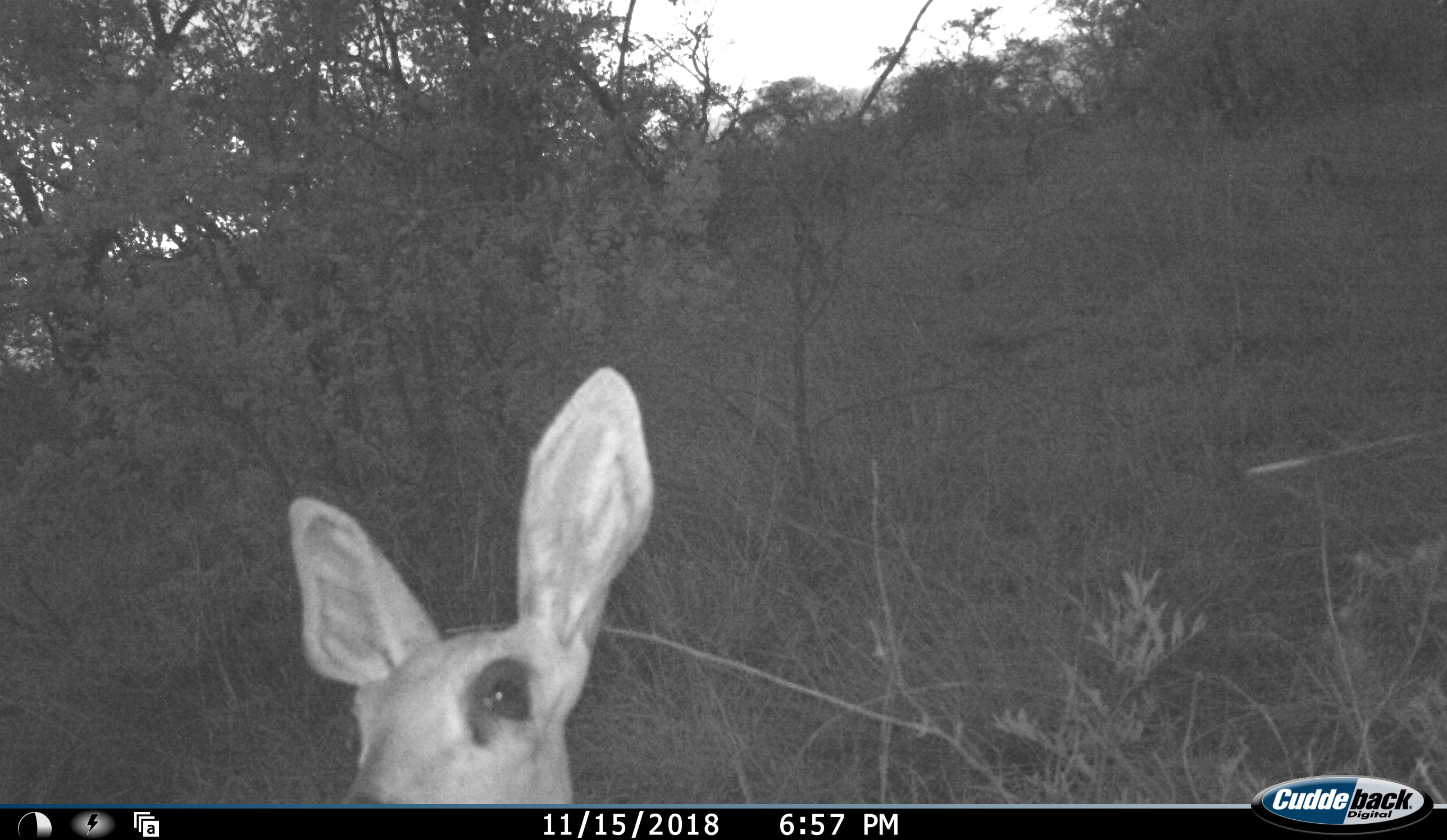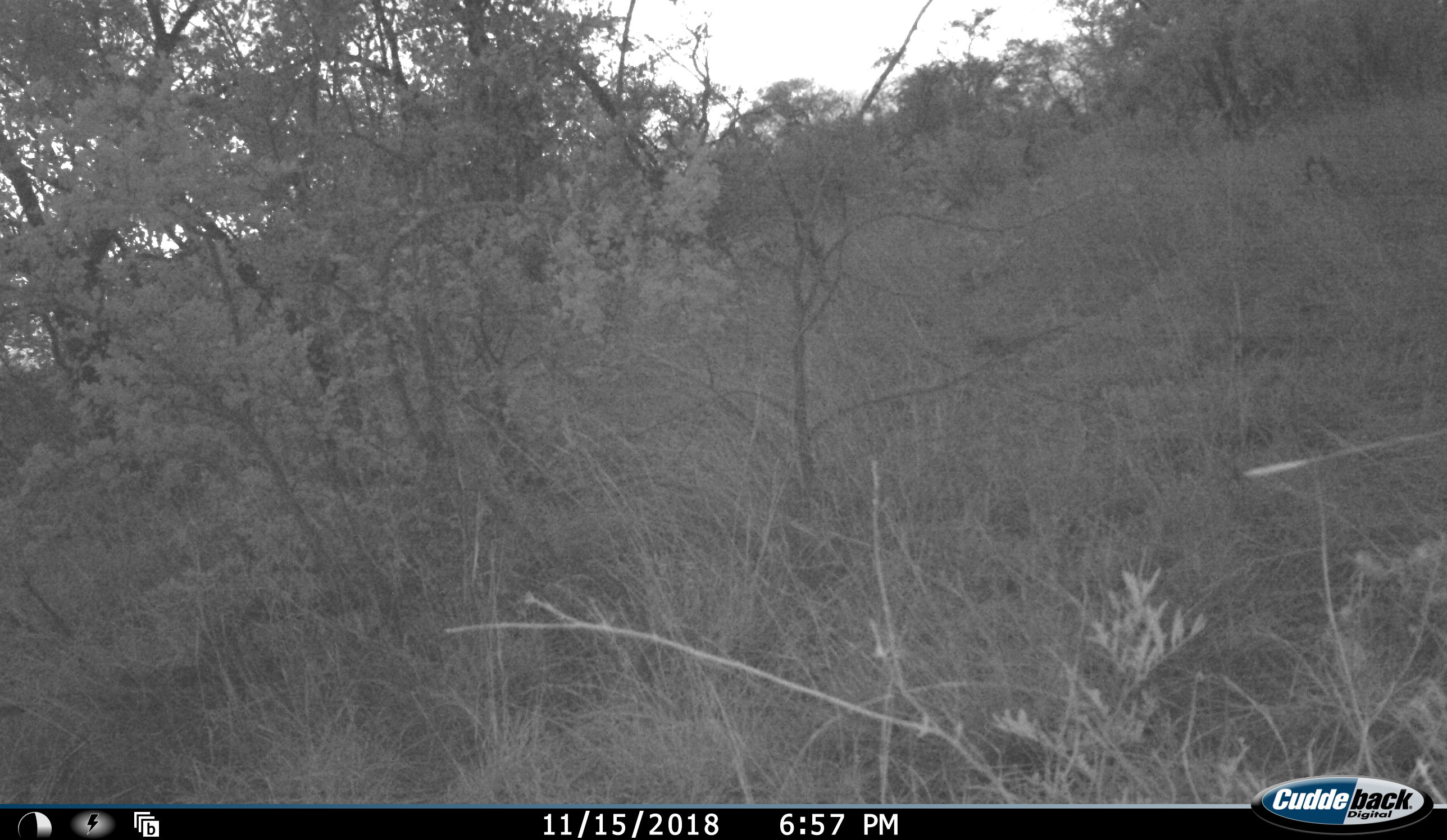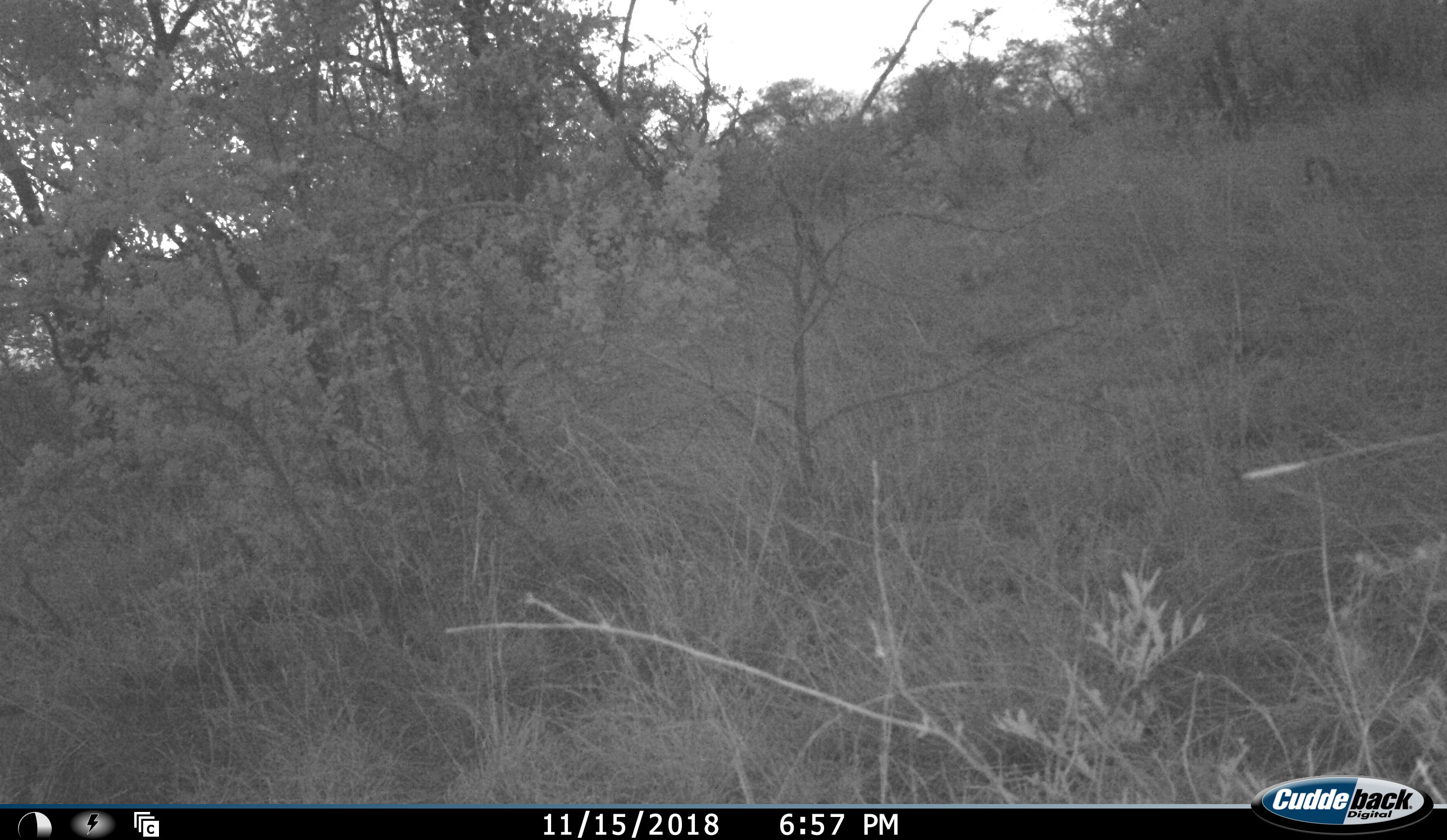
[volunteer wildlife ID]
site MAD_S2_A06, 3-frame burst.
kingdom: Animalia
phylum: Chordata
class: Mammalia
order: Artiodactyla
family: Bovidae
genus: Aepyceros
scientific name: Aepyceros melampus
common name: impala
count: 1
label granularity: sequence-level